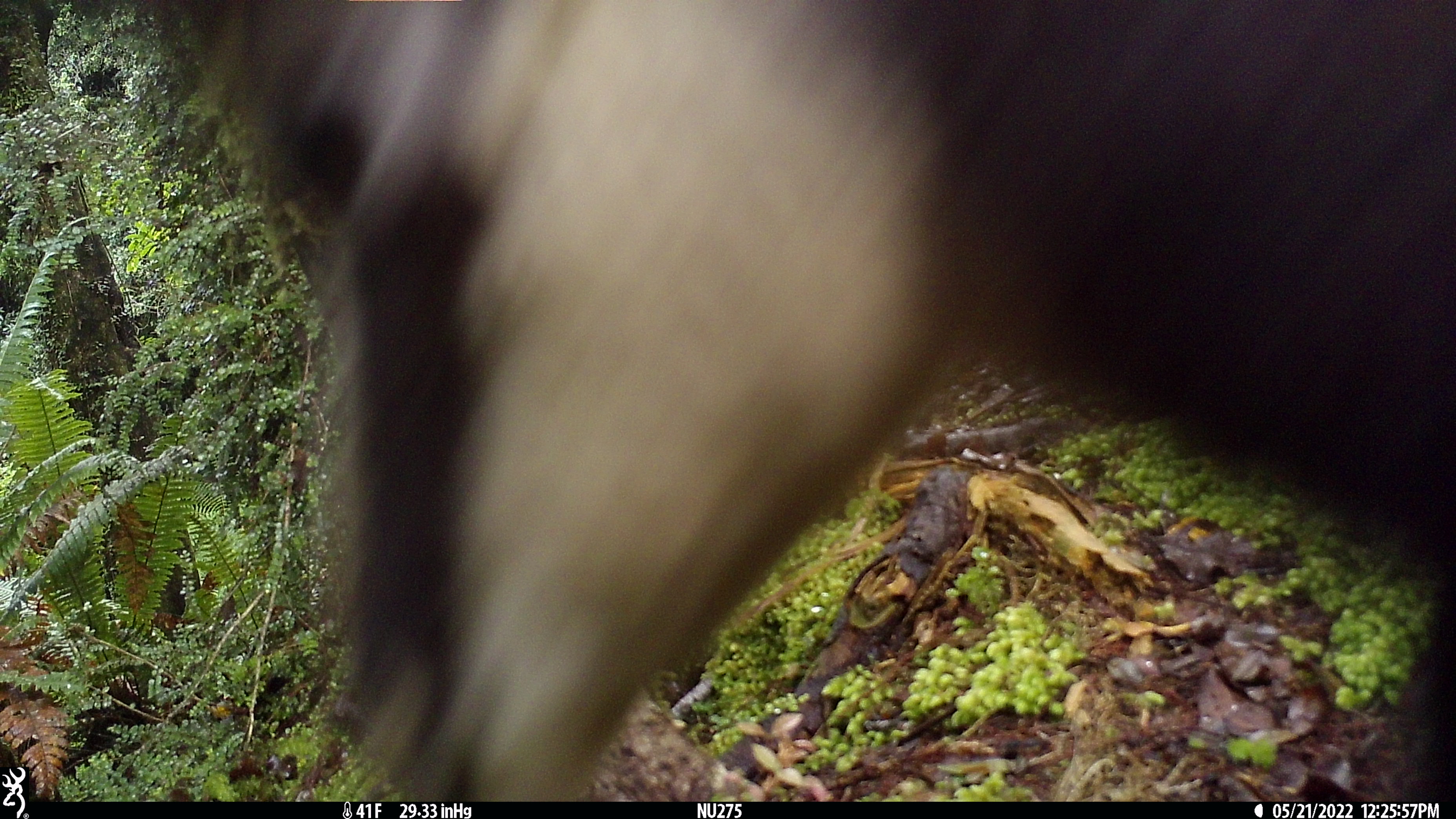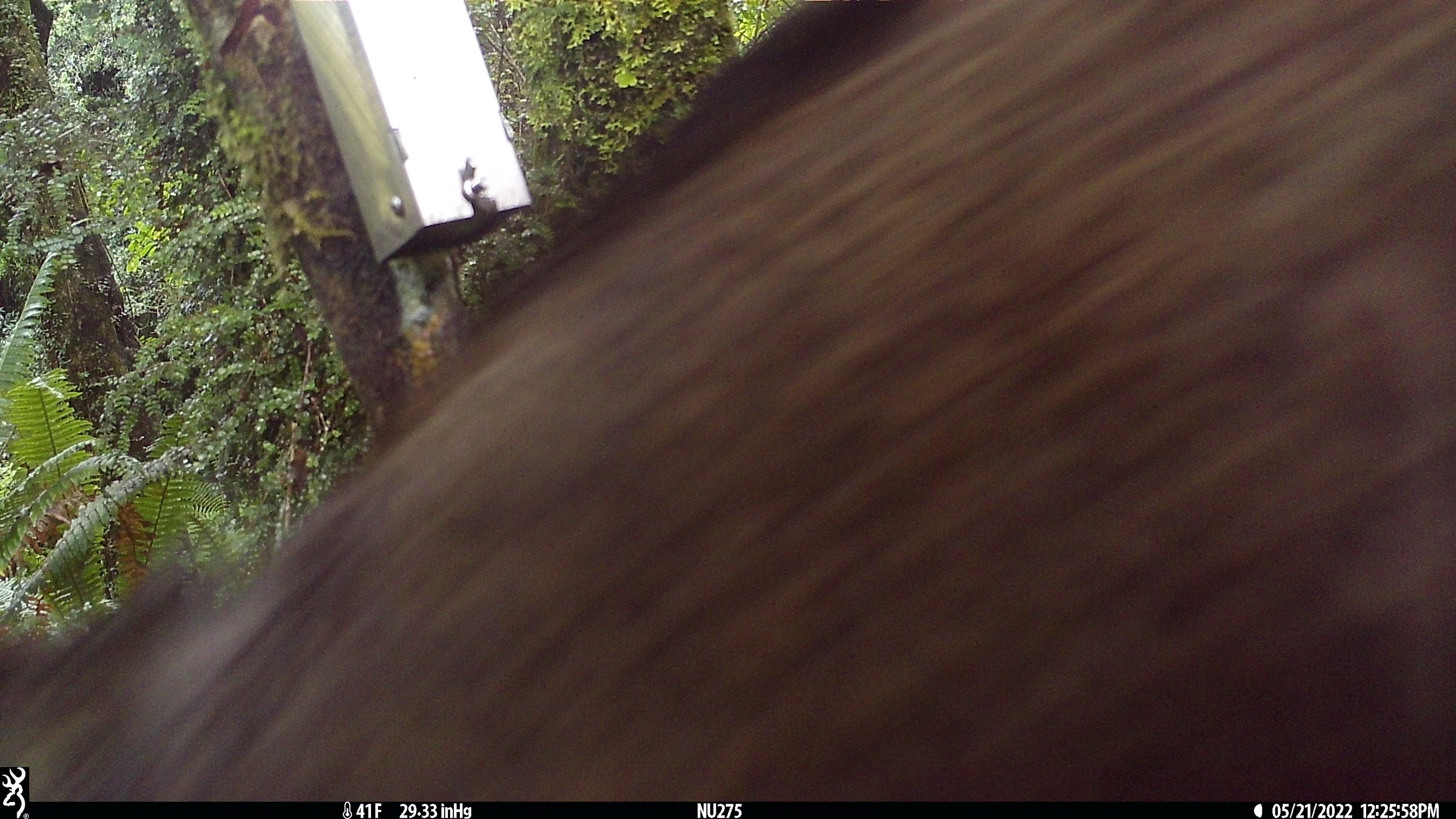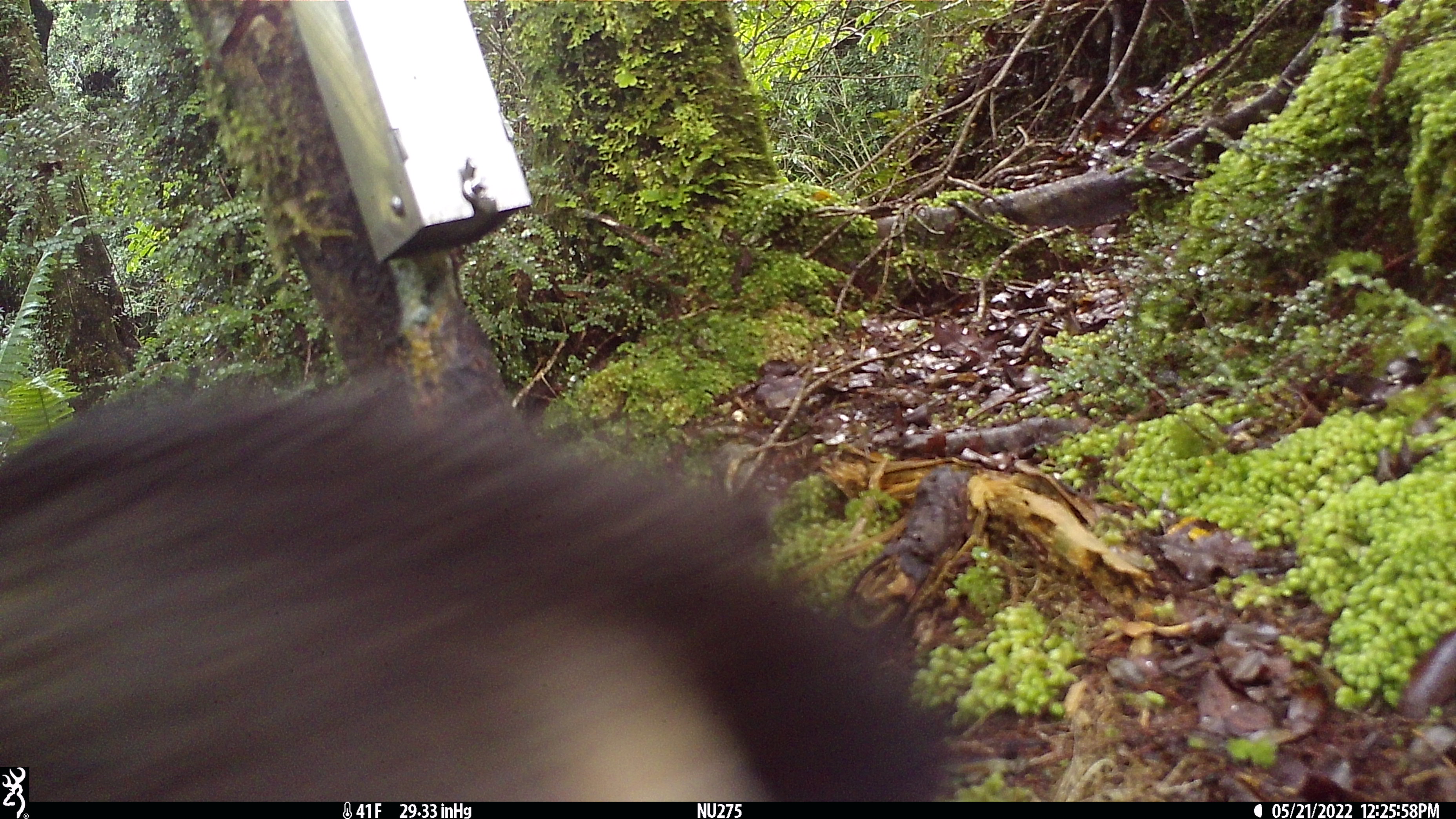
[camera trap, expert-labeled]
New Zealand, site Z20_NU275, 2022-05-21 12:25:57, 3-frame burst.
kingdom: Animalia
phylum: Chordata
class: Mammalia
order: Artiodactyla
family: Bovidae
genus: Rupicapra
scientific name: Rupicapra rupicapra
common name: alpine chamois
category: chamois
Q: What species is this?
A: Chamois (alpine chamois) (Rupicapra rupicapra).